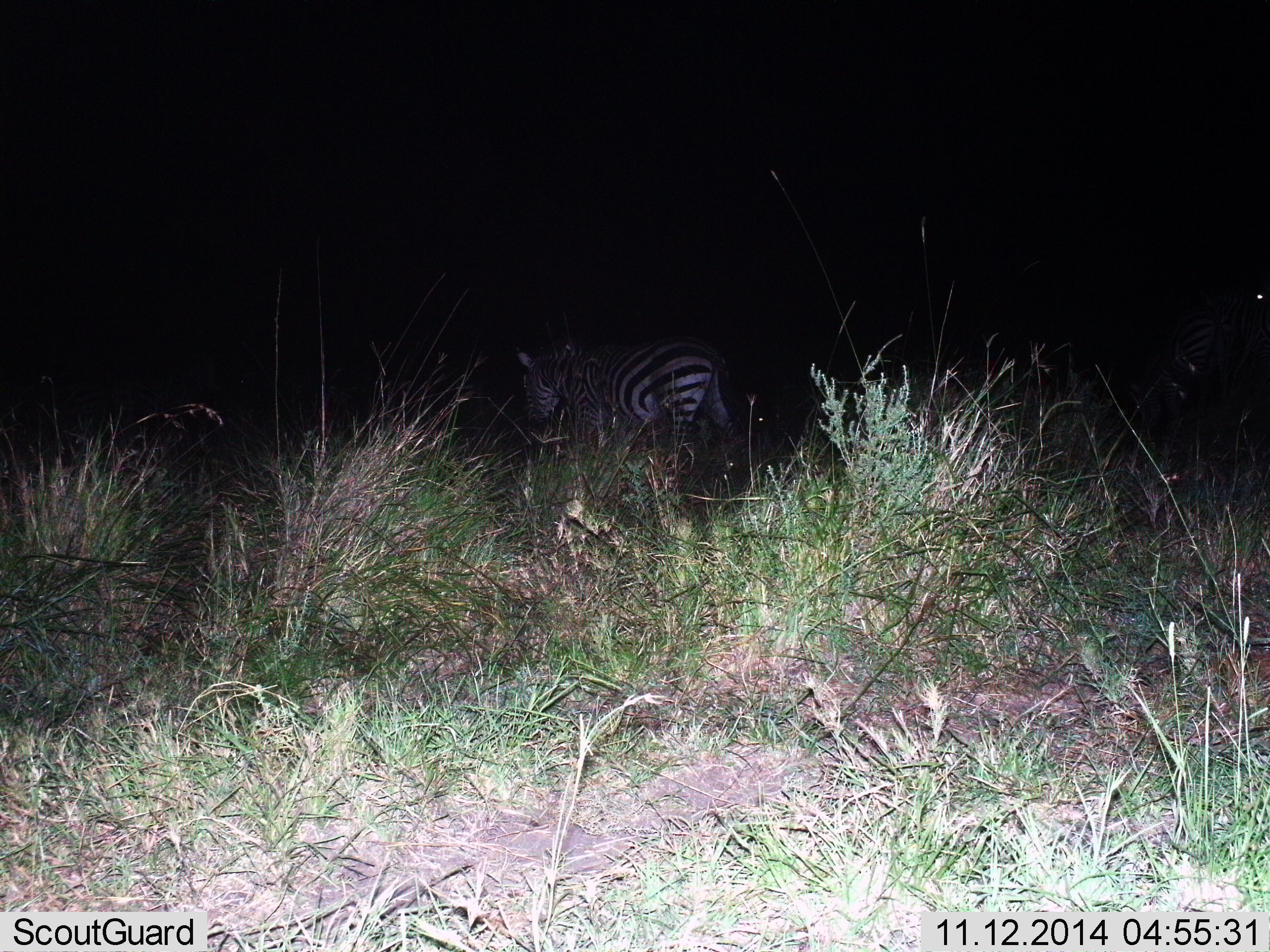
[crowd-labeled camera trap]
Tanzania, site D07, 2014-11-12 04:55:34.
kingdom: Animalia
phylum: Chordata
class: Mammalia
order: Perissodactyla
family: Equidae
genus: Equus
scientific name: Equus quagga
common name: plains zebra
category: zebra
Zebra (plains zebra) (Equus quagga), count 2. Behavior (volunteer vote fractions): standing 60%, resting 0%, moving 60%, interacting 0%. Young present (vote fraction): 0%. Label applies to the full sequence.